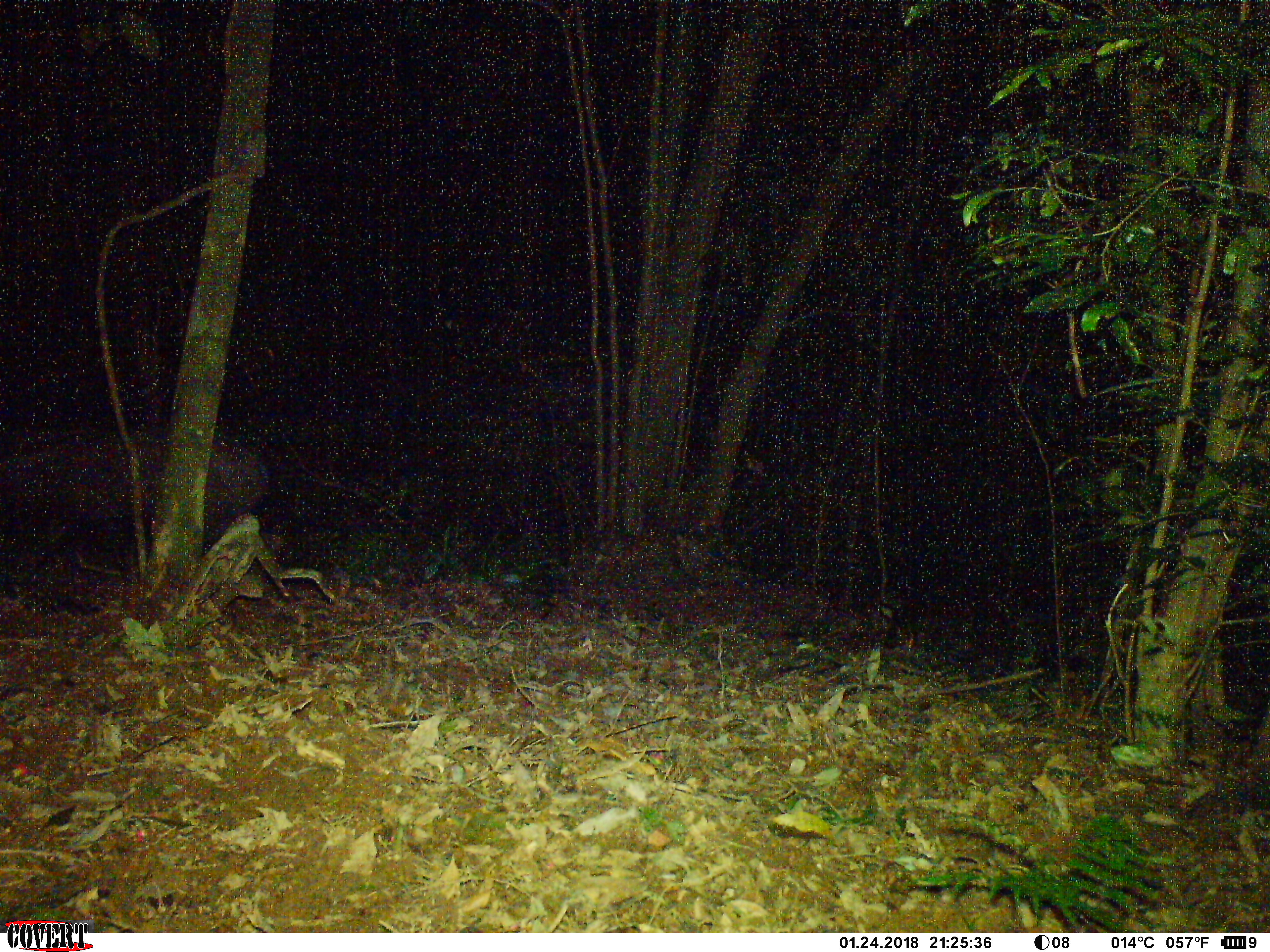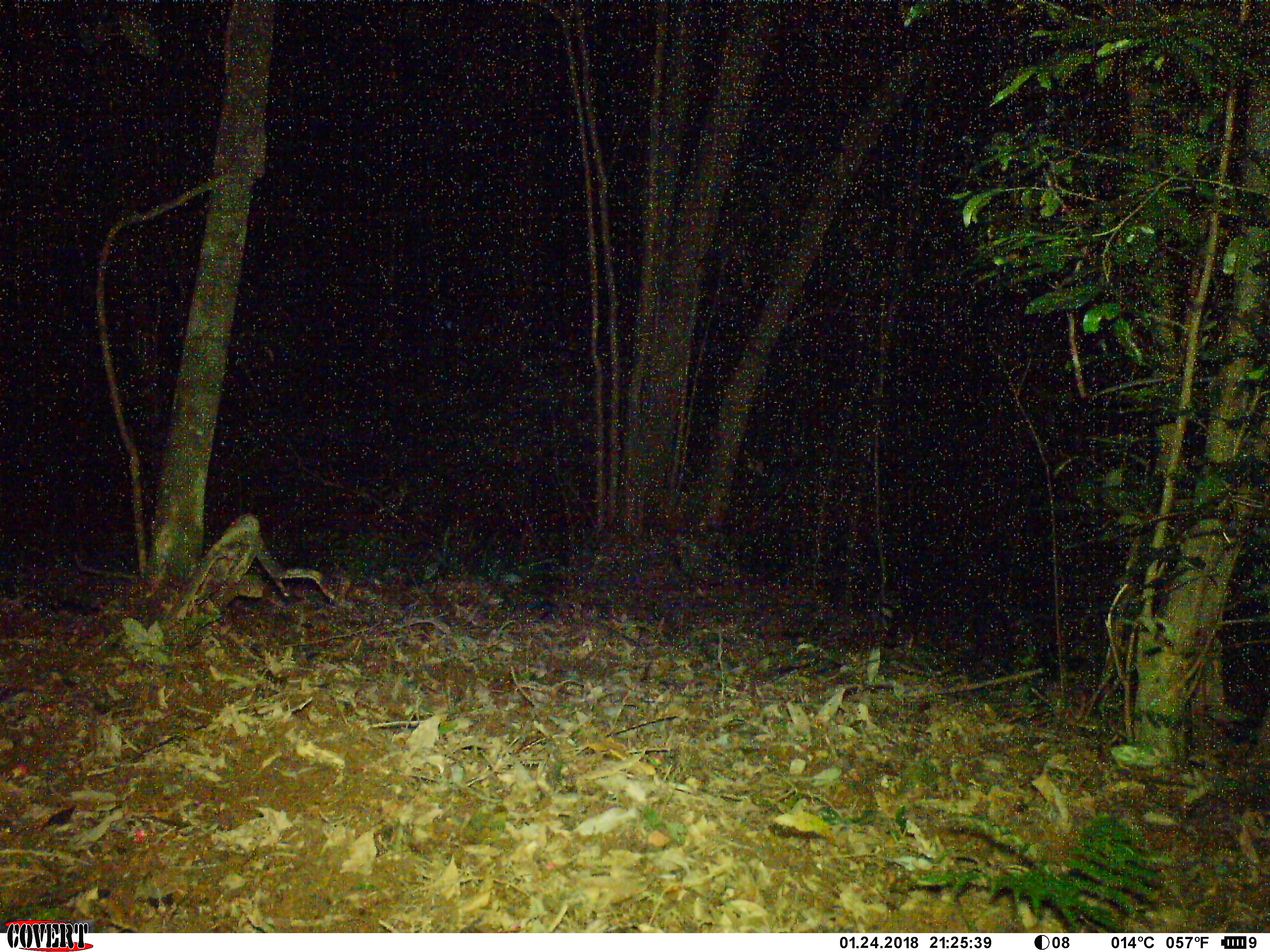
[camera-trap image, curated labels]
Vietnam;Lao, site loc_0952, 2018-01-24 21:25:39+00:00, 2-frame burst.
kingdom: Animalia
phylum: Chordata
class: Mammalia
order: Artiodactyla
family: Bovidae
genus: Capricornis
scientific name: Capricornis sumatraensis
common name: chinese serow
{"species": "chinese serow (Capricornis sumatraensis)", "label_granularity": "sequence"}